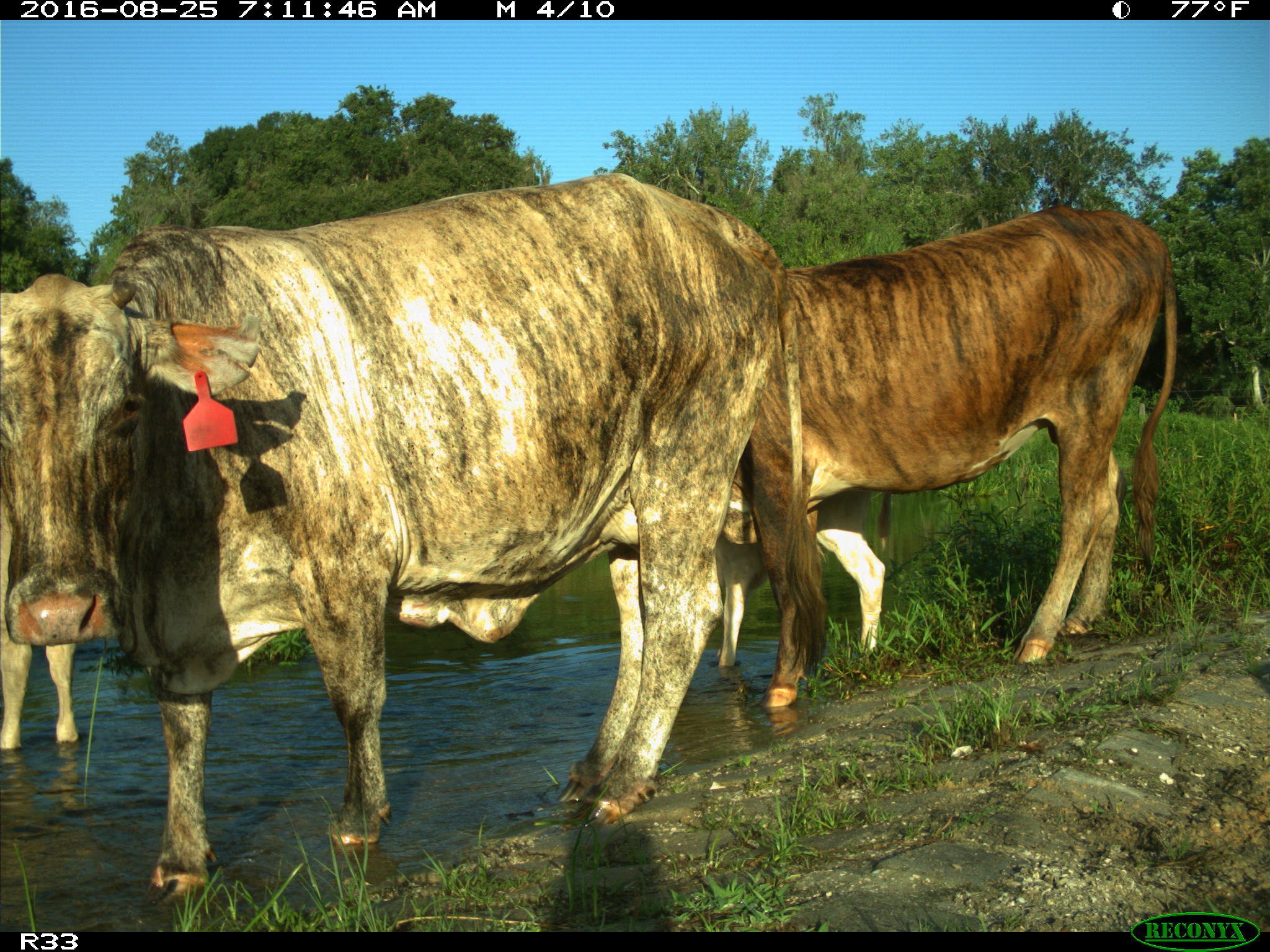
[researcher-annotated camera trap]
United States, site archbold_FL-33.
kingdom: Animalia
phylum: Chordata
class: Mammalia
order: Artiodactyla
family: Bovidae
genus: Bos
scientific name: Bos taurus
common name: domestic cow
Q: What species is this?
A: Bos taurus (domestic cow).